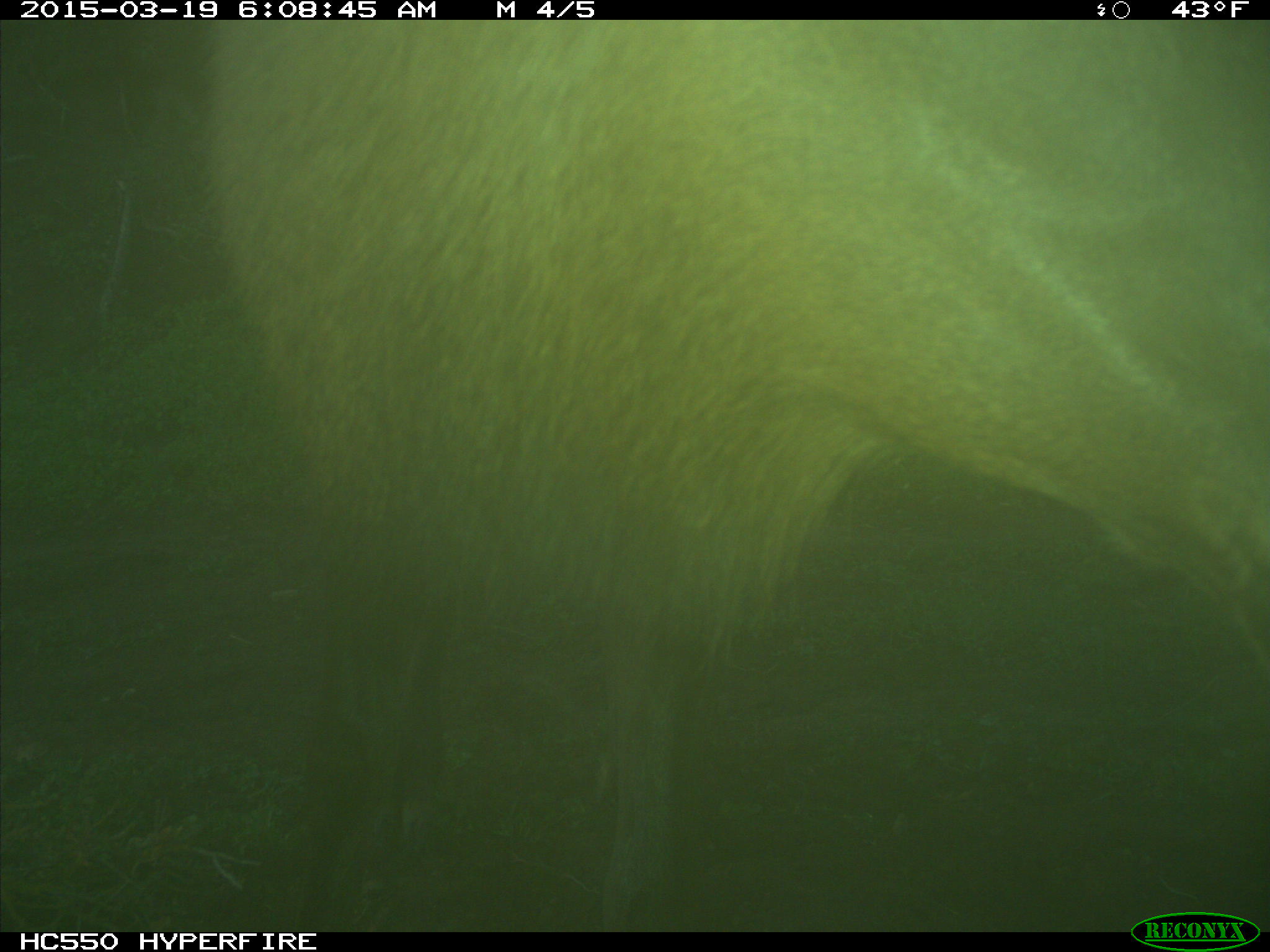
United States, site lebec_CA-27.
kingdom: Animalia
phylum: Chordata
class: Mammalia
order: Artiodactyla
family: Cervidae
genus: Cervus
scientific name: Cervus canadensis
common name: elk